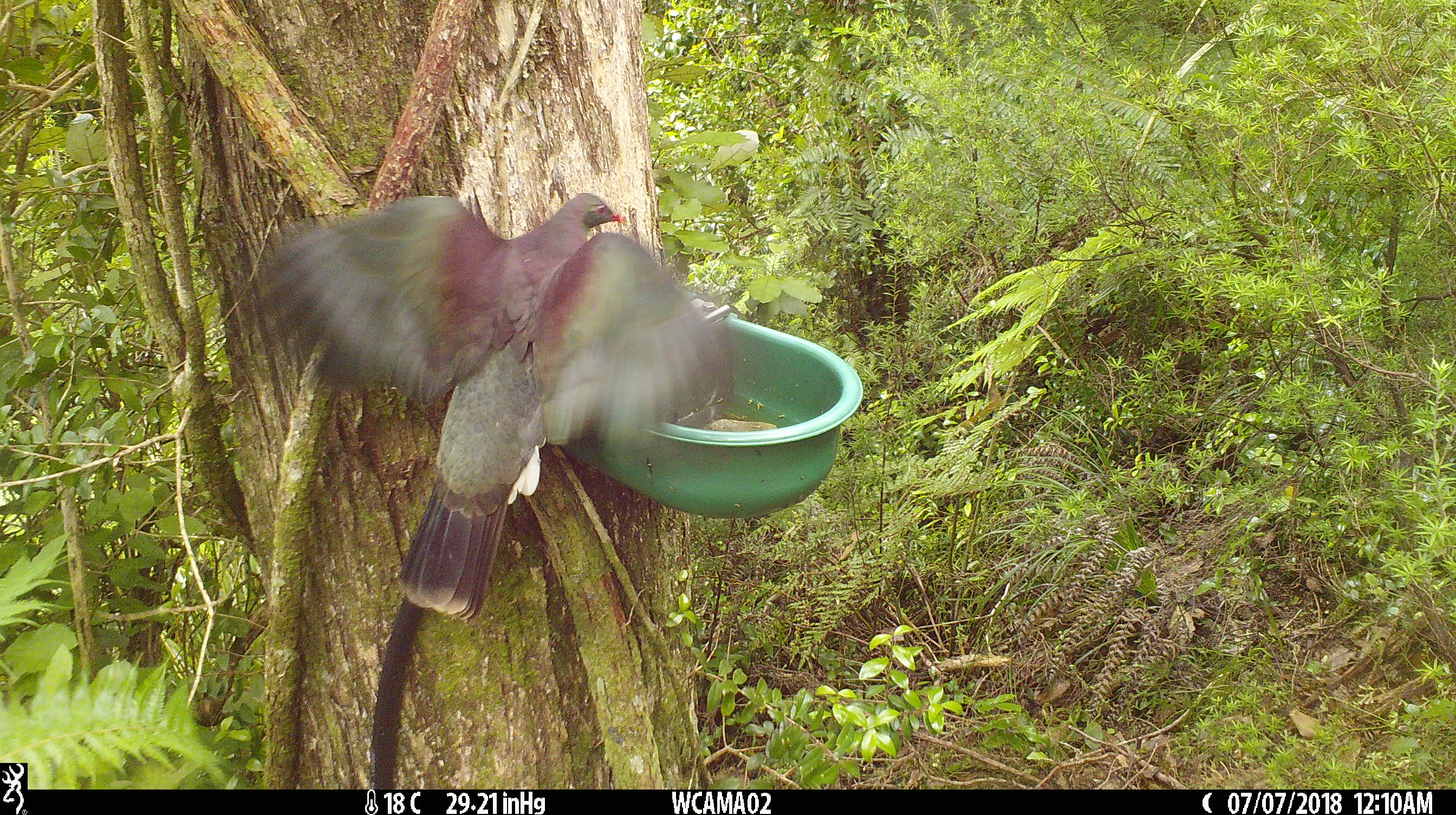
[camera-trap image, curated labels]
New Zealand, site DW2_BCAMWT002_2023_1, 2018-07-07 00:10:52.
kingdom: Animalia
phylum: Chordata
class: Aves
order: Columbiformes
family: Columbidae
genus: Hemiphaga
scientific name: Hemiphaga novaeseelandiae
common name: new zealand pigeon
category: kereru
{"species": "kereru (new zealand pigeon) (Hemiphaga novaeseelandiae)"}